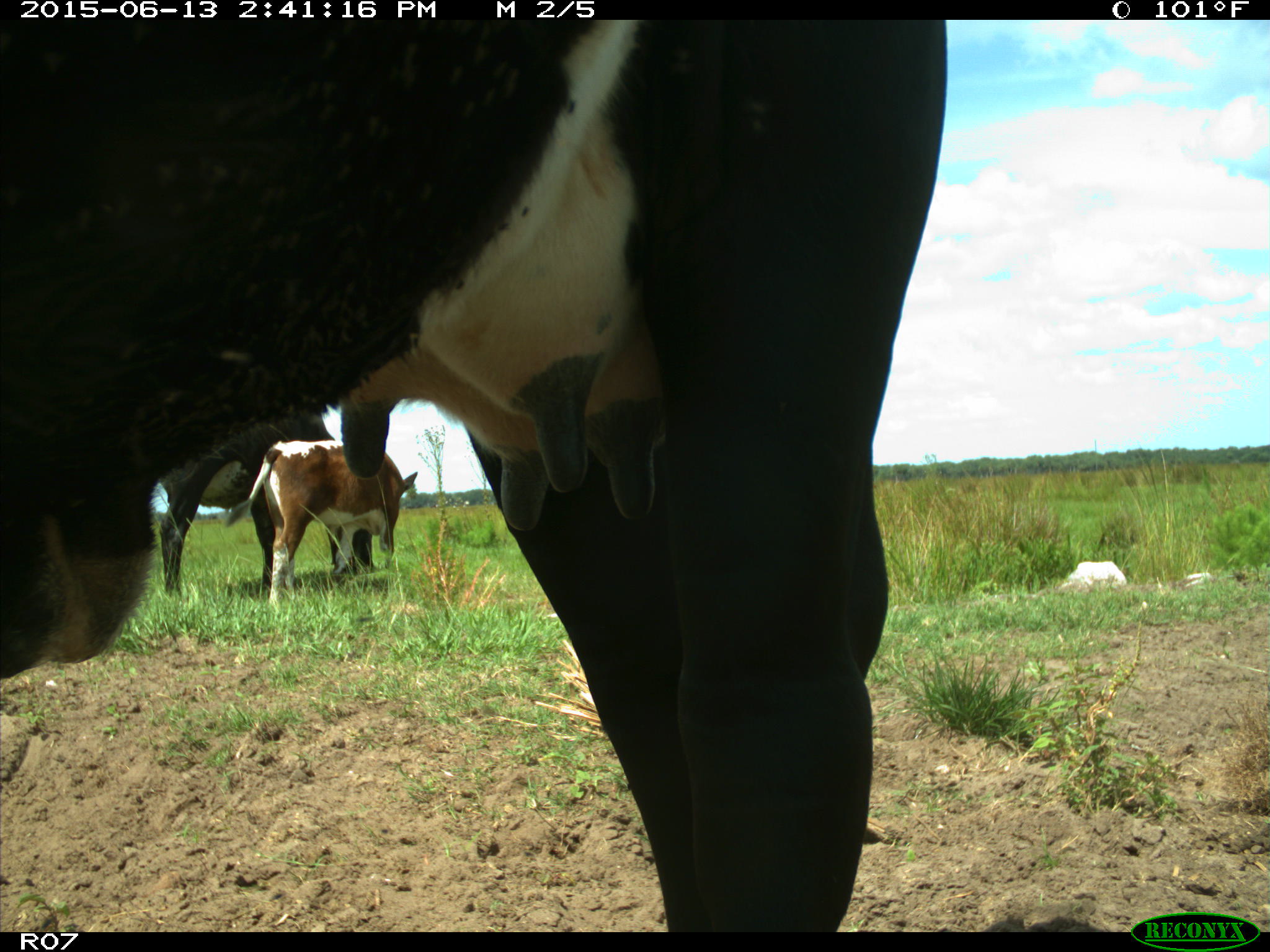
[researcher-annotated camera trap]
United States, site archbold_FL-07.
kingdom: Animalia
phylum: Chordata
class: Mammalia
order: Artiodactyla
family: Bovidae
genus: Bos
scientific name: Bos taurus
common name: domestic cow